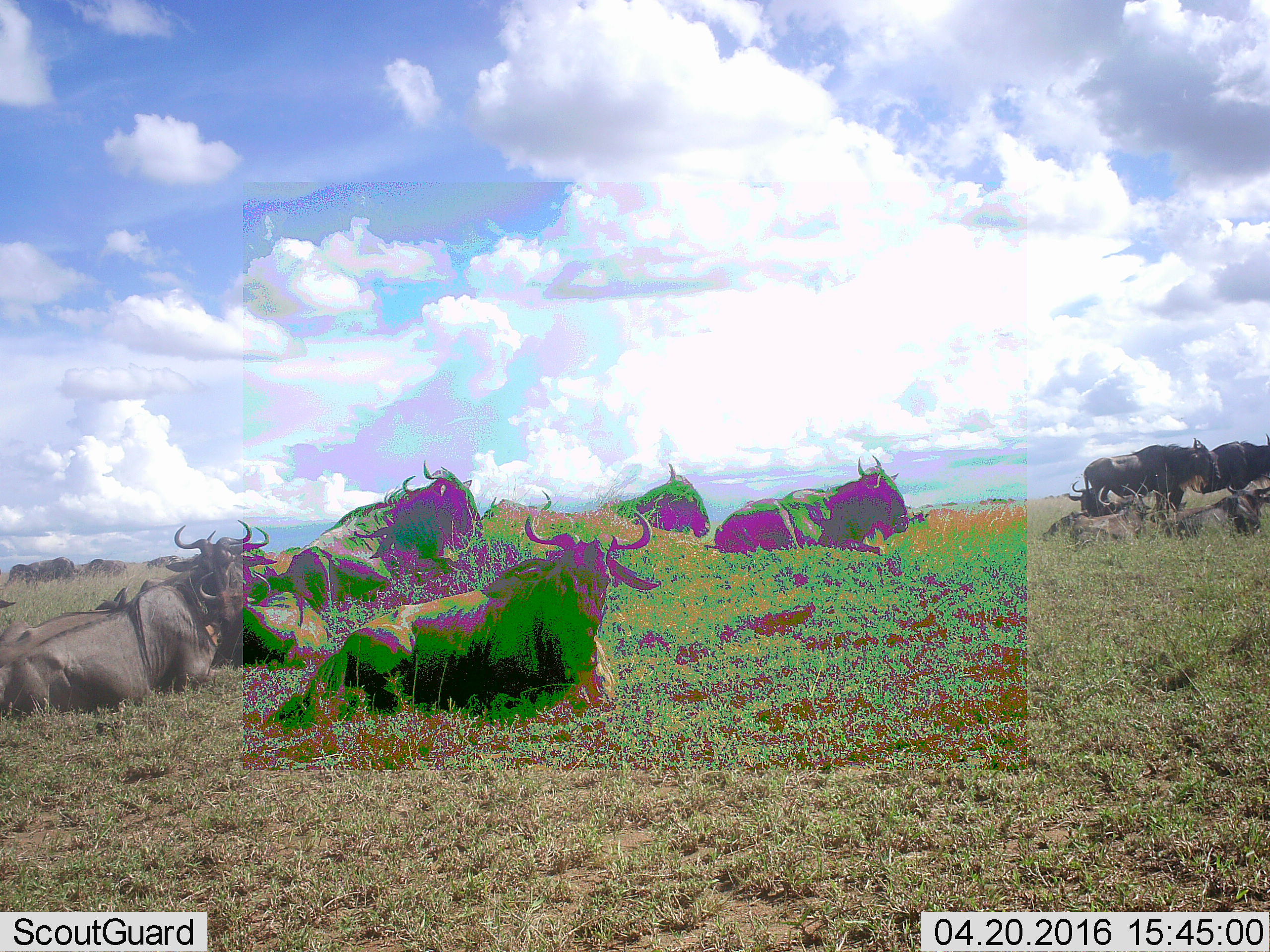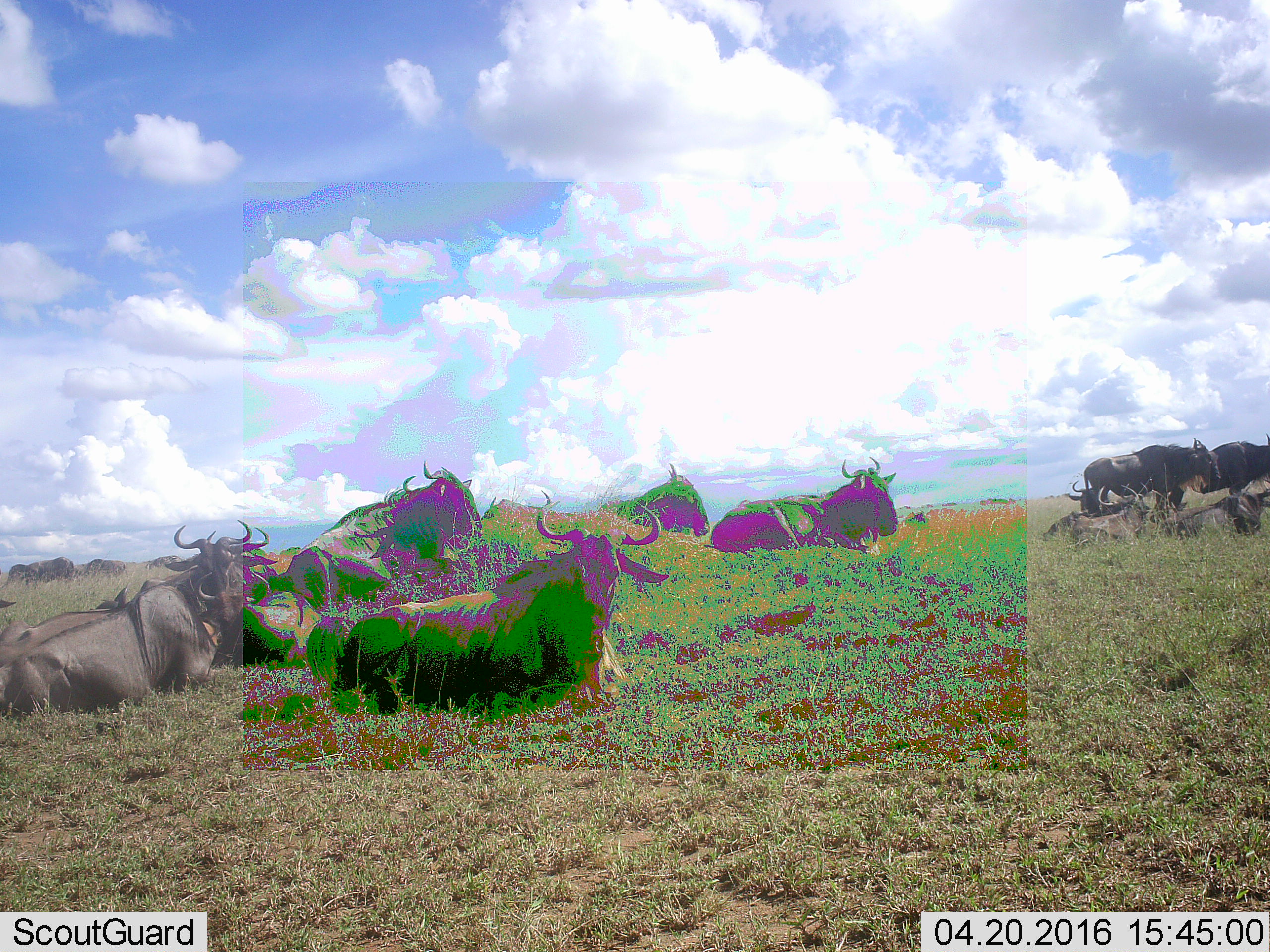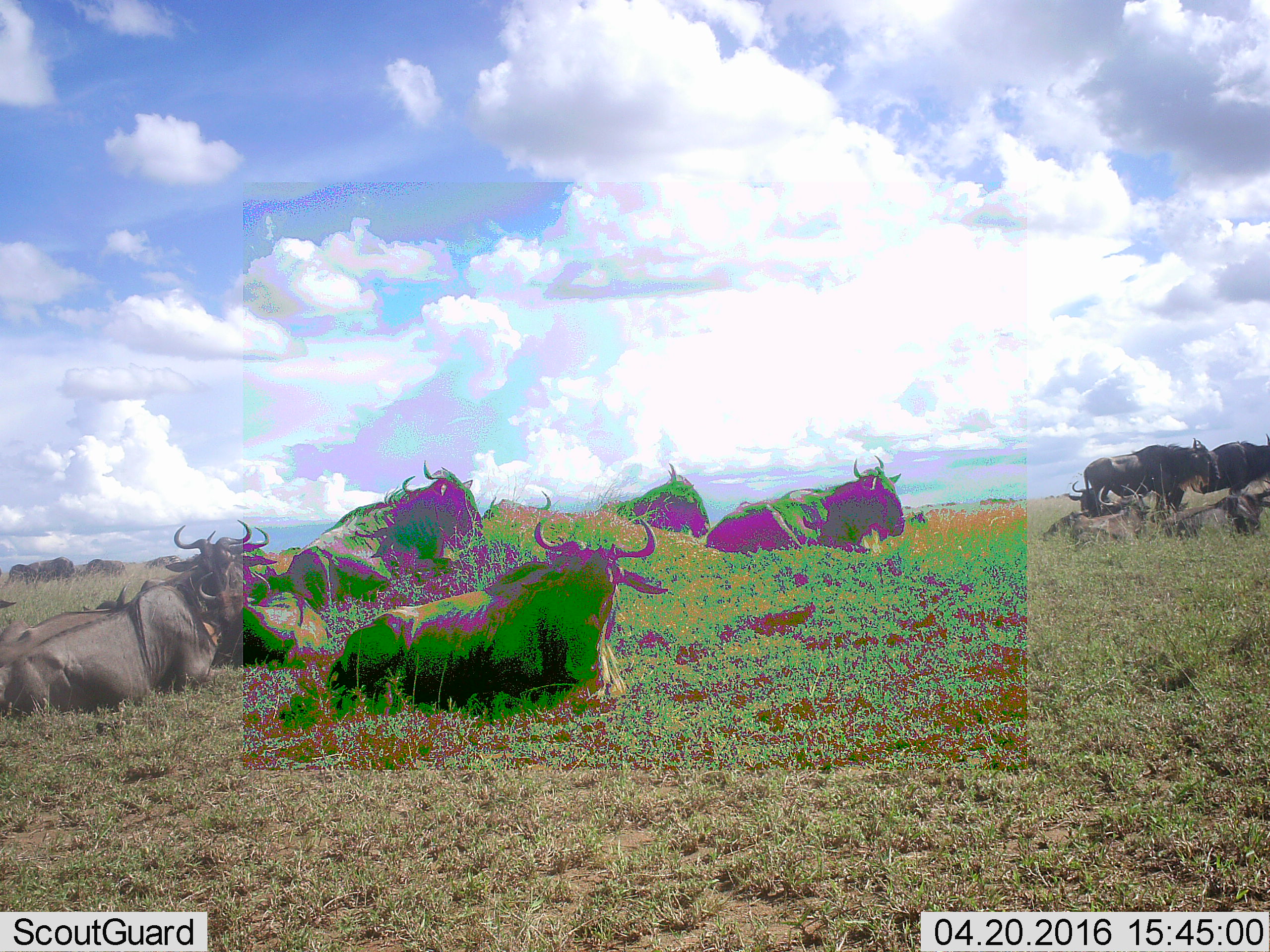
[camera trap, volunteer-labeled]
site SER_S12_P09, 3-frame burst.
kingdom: Animalia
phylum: Chordata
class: Mammalia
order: Artiodactyla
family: Bovidae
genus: Connochaetes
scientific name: Connochaetes taurinus taurinus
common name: blue wildebeest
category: wildebeestblue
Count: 11-50.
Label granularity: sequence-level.